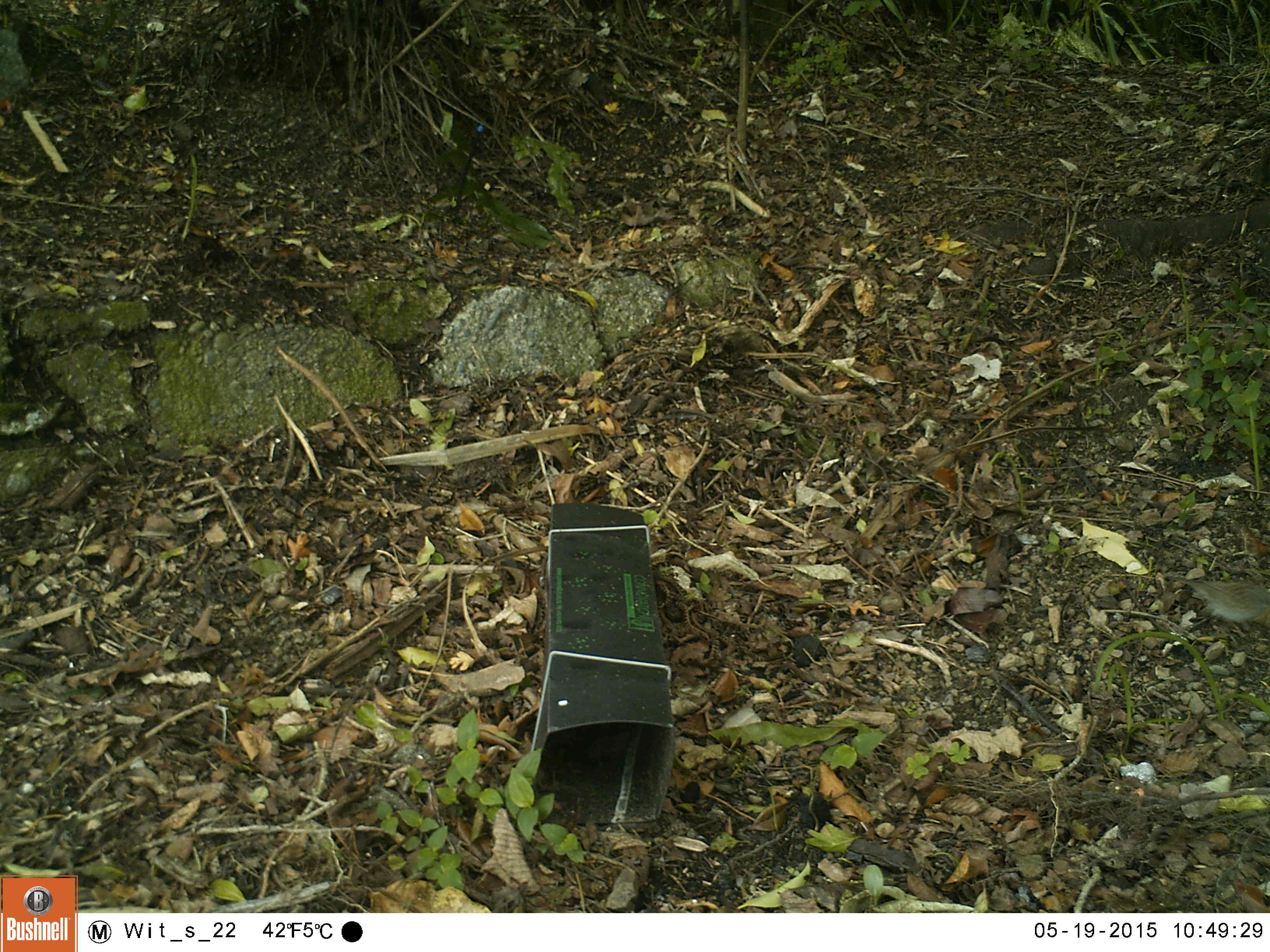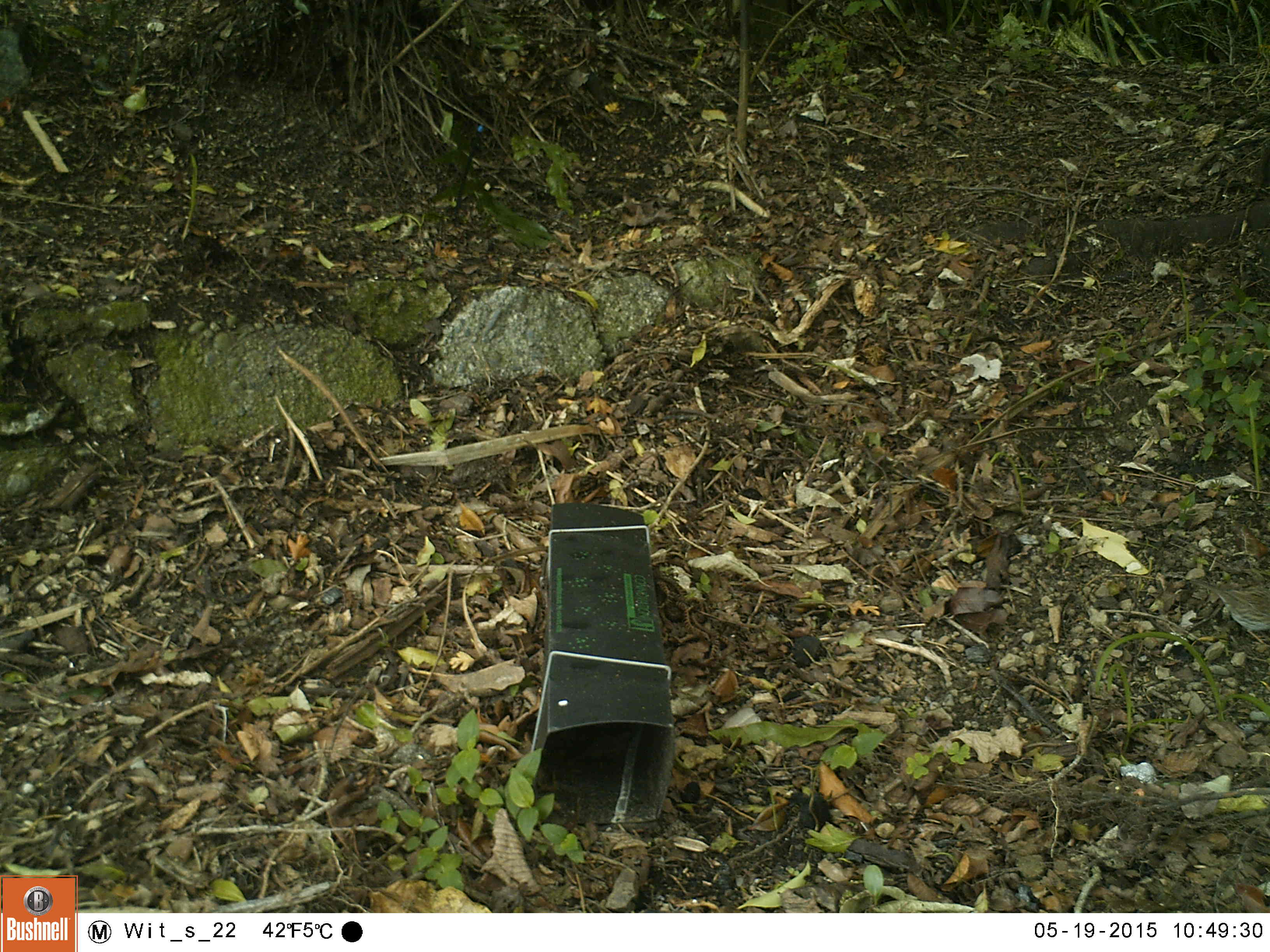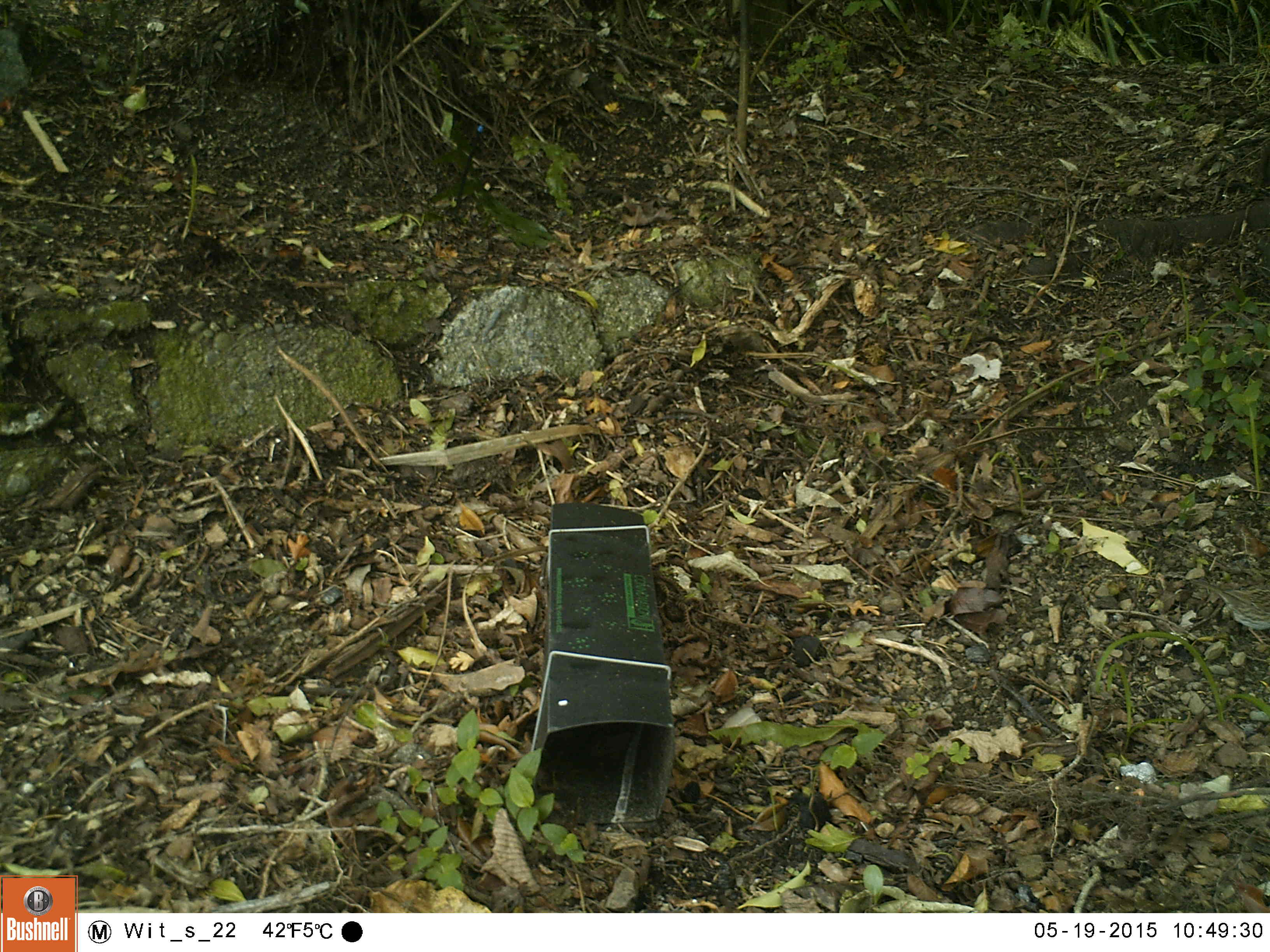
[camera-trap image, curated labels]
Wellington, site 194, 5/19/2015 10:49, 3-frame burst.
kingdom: Animalia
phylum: Chordata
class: Aves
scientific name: Aves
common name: bird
Bird (Aves).